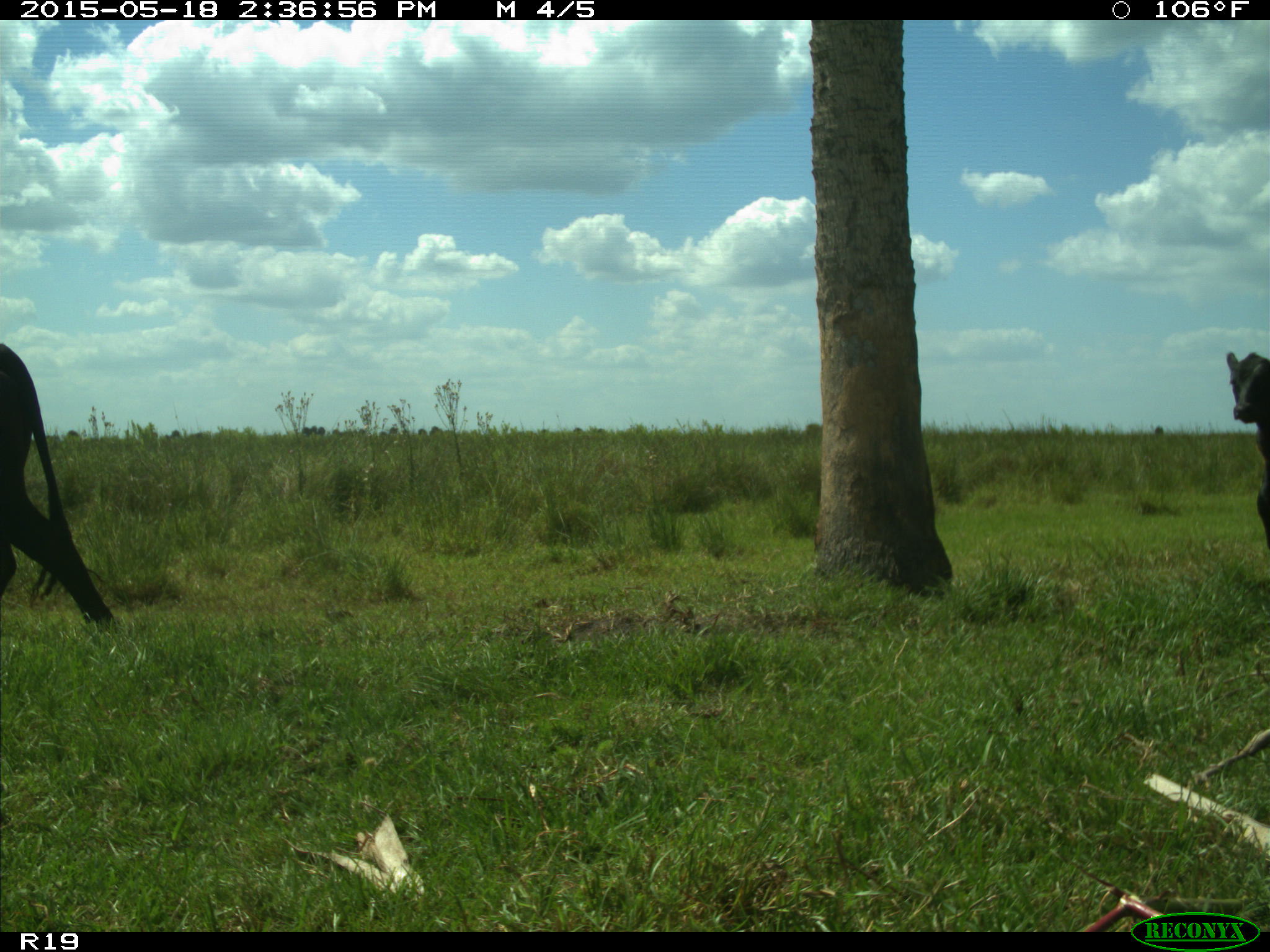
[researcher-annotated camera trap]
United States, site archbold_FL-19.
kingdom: Animalia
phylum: Chordata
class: Mammalia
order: Artiodactyla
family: Bovidae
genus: Bos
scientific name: Bos taurus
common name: domestic cow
Bos taurus (domestic cow).